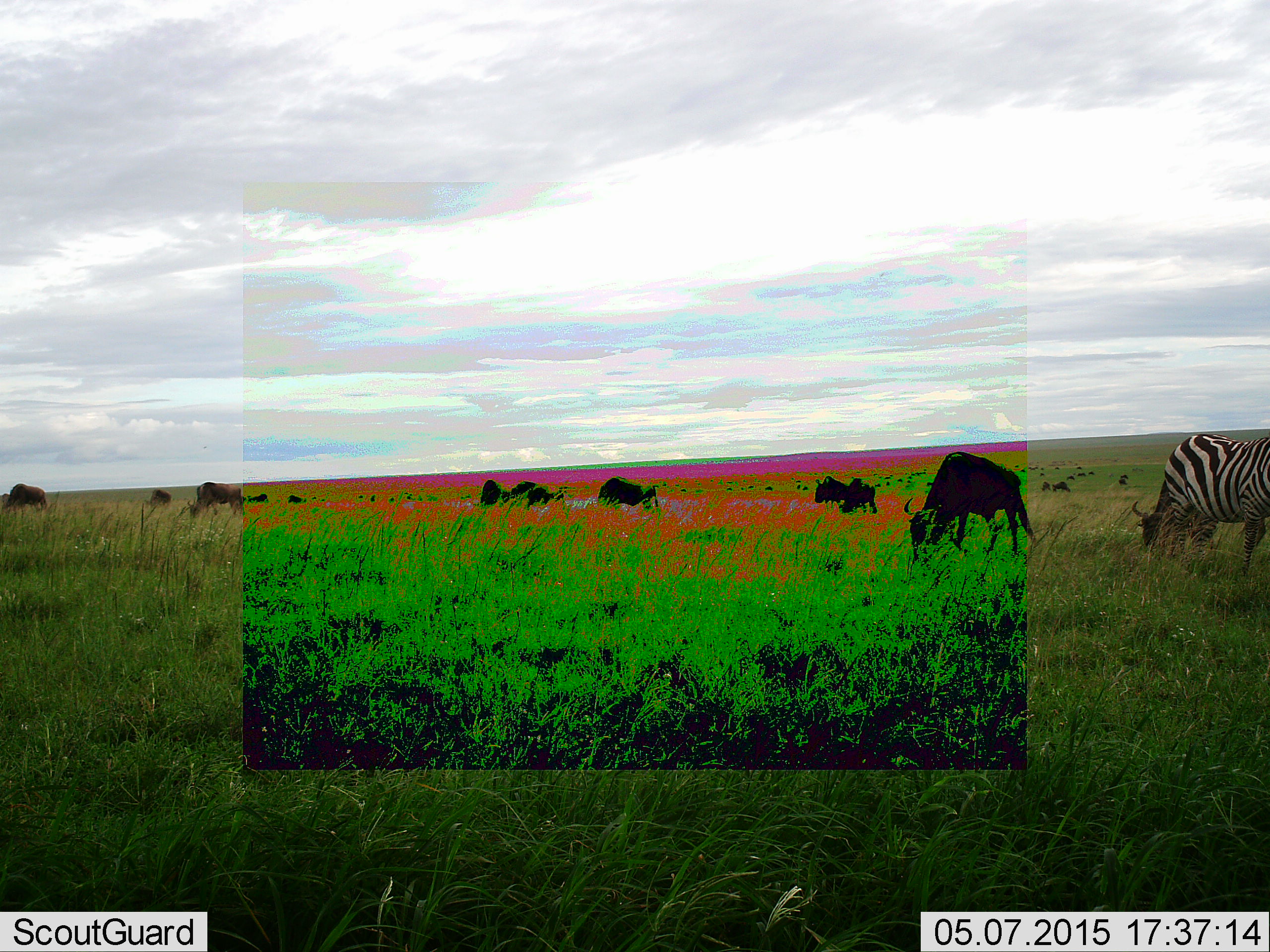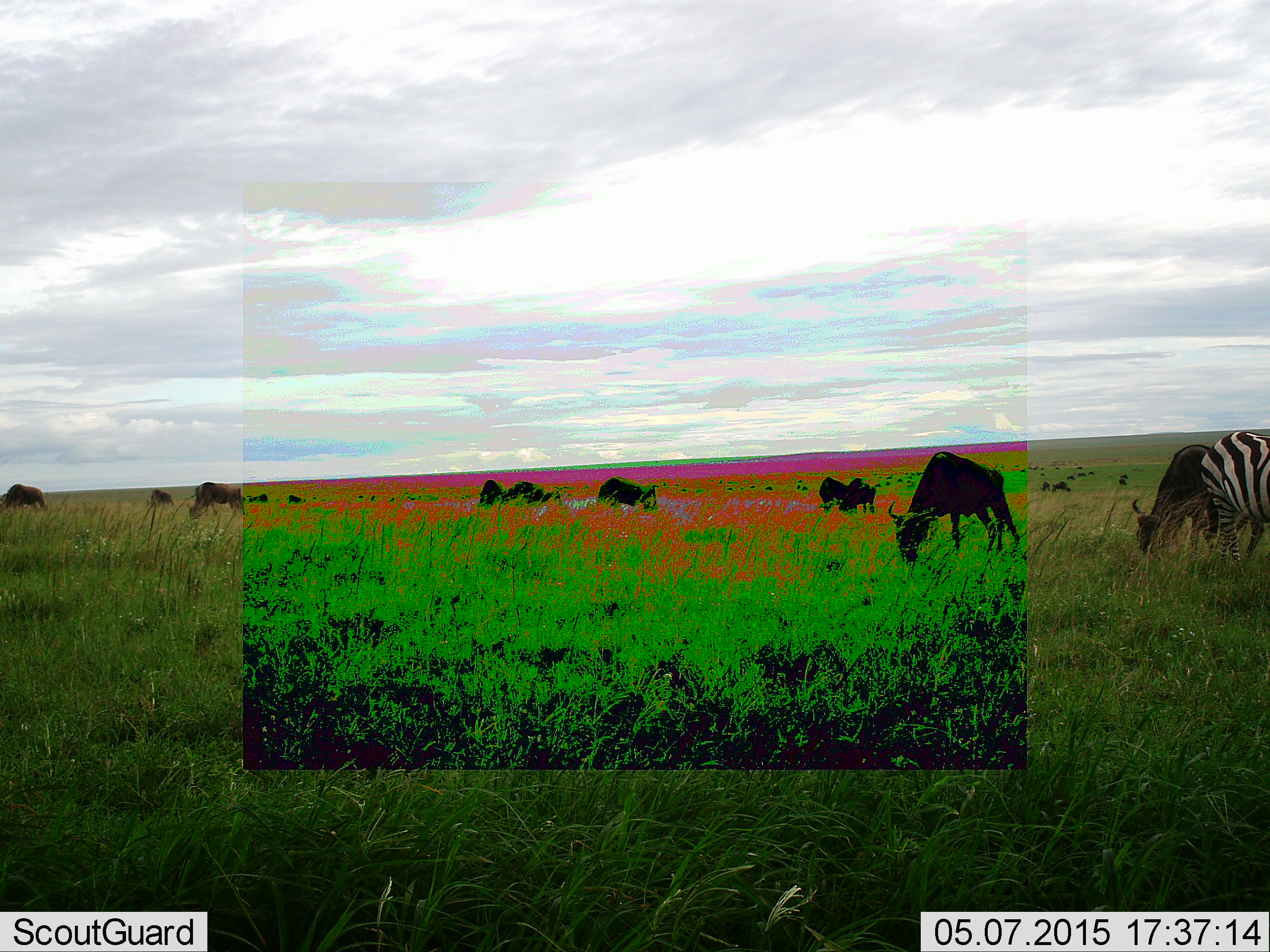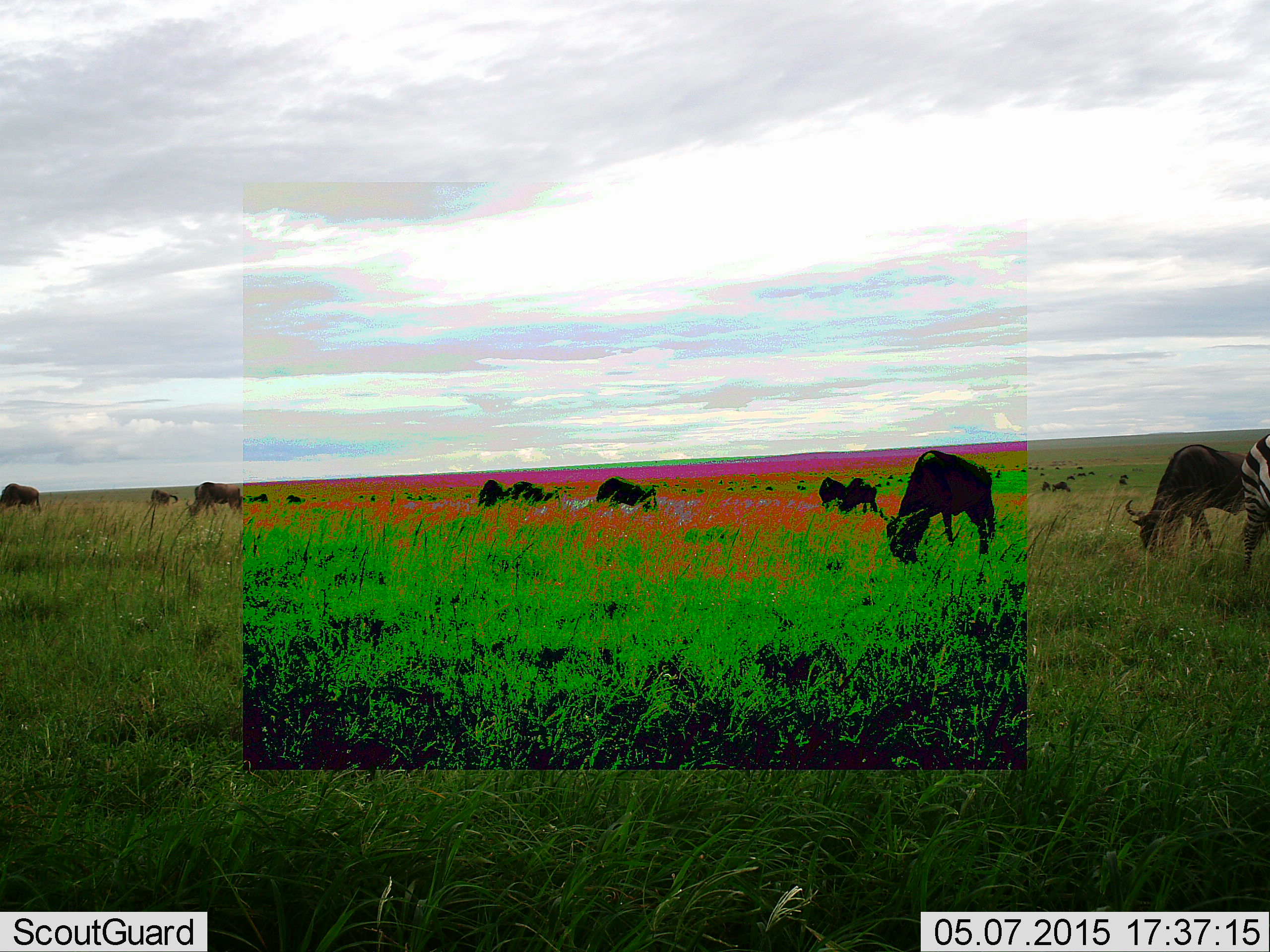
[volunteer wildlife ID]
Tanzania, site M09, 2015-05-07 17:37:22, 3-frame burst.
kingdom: Animalia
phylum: Chordata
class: Mammalia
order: Artiodactyla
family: Bovidae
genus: Connochaetes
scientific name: Connochaetes taurinus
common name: blue wildebeest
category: wildebeest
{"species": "wildebeest (blue wildebeest) (Connochaetes taurinus)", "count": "11-50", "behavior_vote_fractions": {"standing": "9%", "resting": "9%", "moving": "9%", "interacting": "0%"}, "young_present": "0%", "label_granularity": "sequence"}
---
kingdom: Animalia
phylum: Chordata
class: Mammalia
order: Perissodactyla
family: Equidae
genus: Equus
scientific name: Equus quagga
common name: plains zebra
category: zebra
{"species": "zebra (plains zebra) (Equus quagga)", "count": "1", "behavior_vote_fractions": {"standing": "30%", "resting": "0%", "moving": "50%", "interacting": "0%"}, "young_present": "0%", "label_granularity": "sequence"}